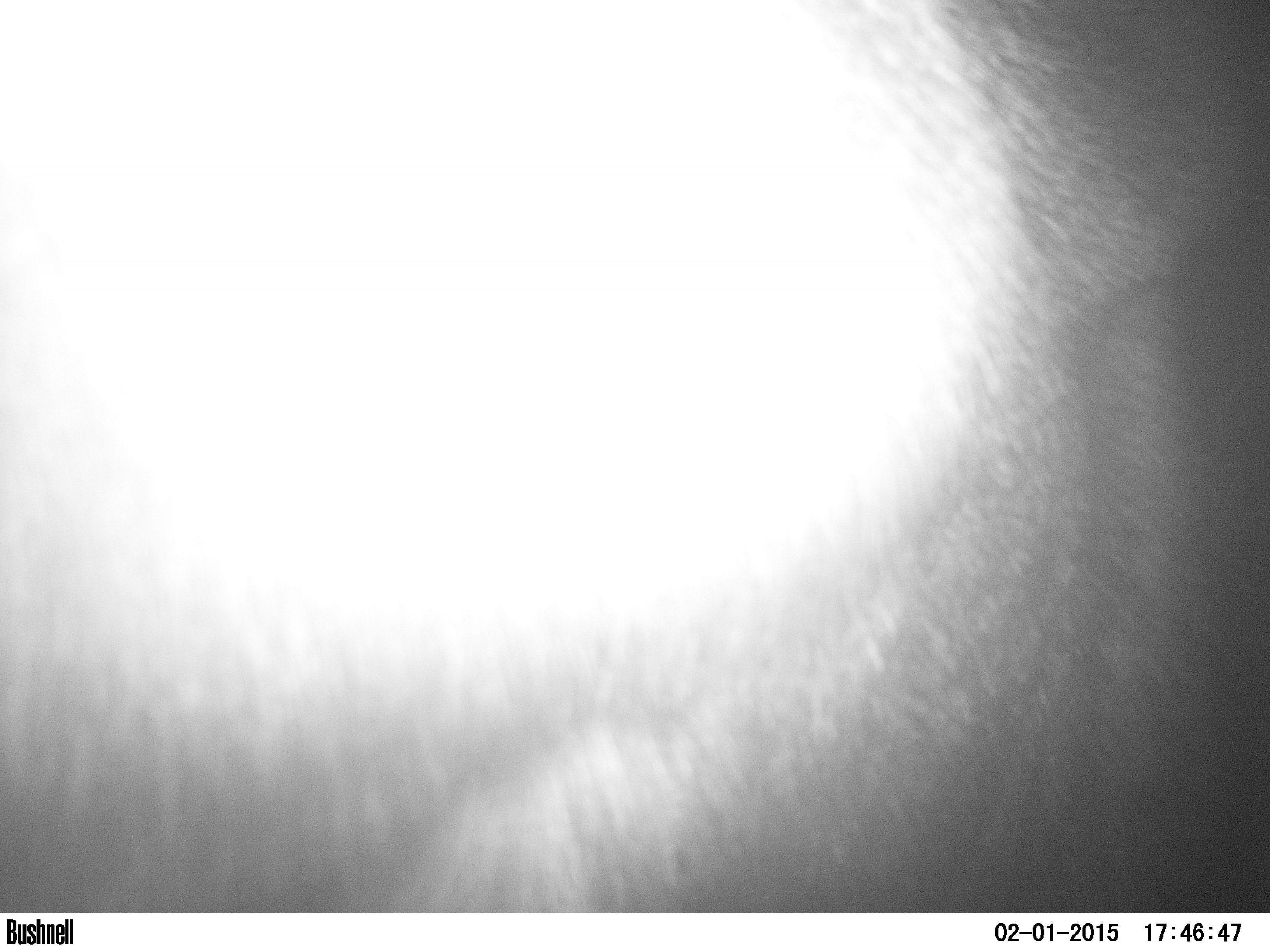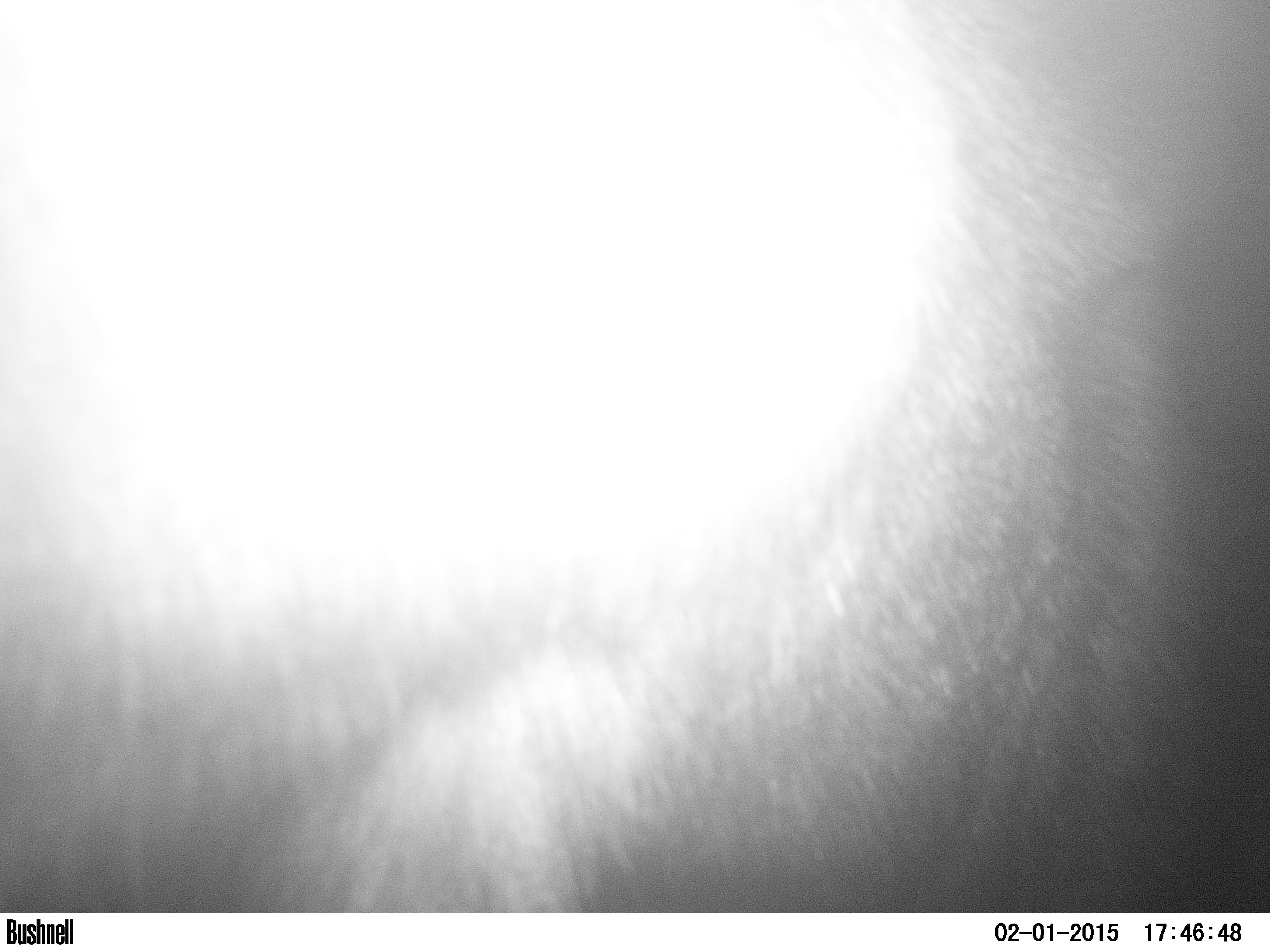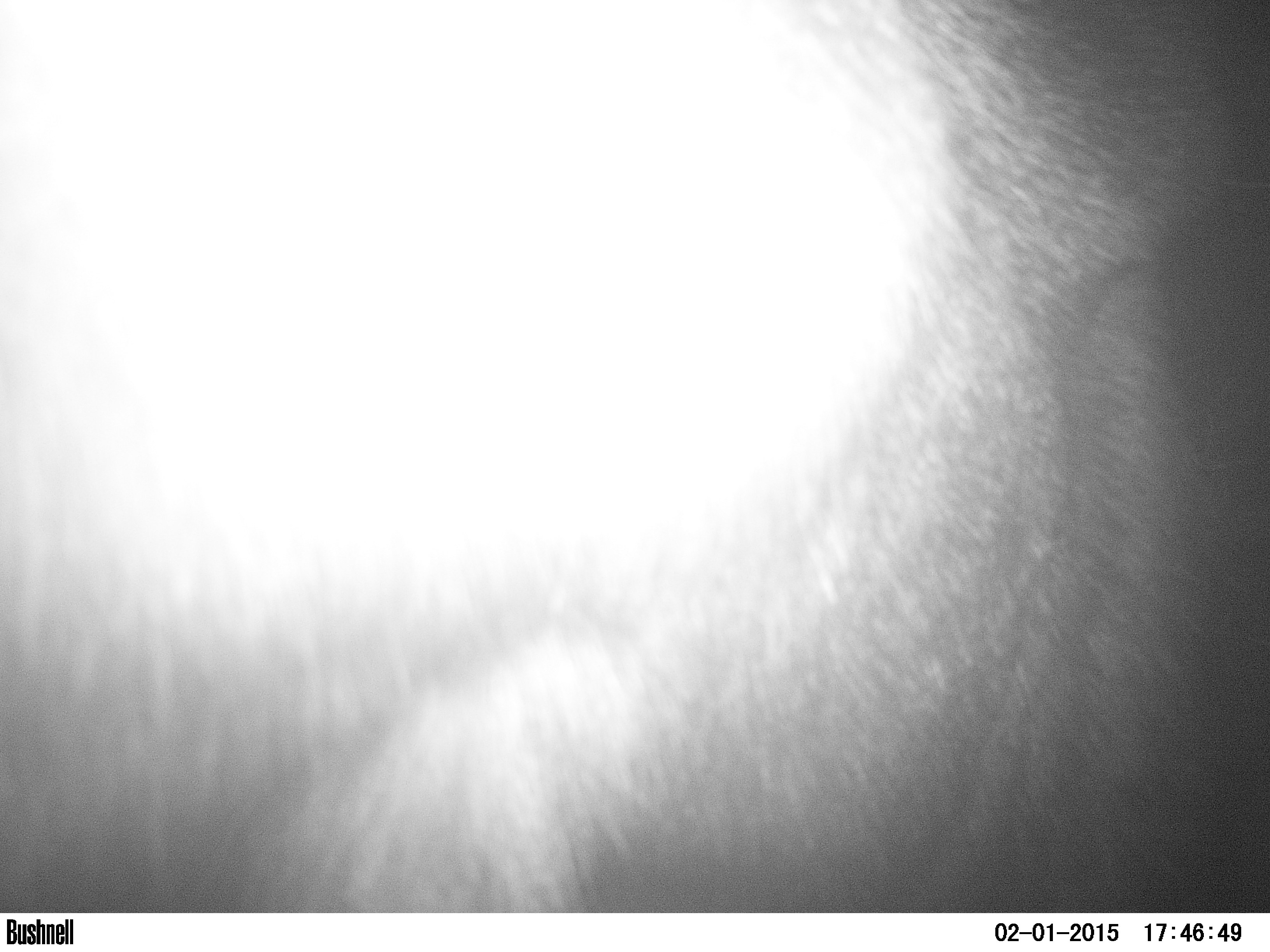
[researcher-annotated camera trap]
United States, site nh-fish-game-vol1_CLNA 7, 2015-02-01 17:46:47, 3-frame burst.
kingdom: Animalia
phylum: Chordata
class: Mammalia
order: Artiodactyla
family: Cervidae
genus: Alces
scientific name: Alces alces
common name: moose